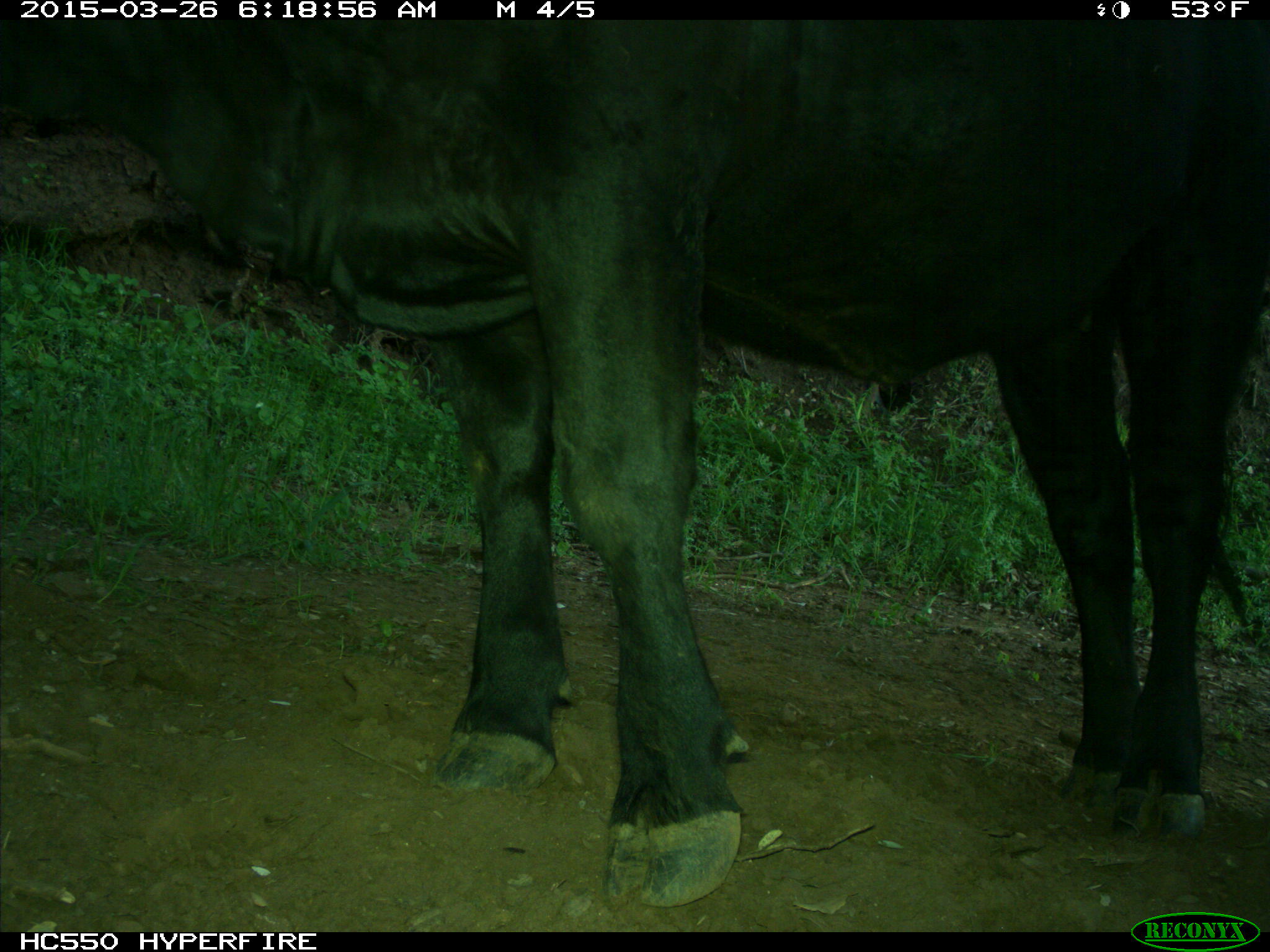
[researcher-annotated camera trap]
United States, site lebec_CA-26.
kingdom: Animalia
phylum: Chordata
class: Mammalia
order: Artiodactyla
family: Bovidae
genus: Bos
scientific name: Bos taurus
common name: domestic cow